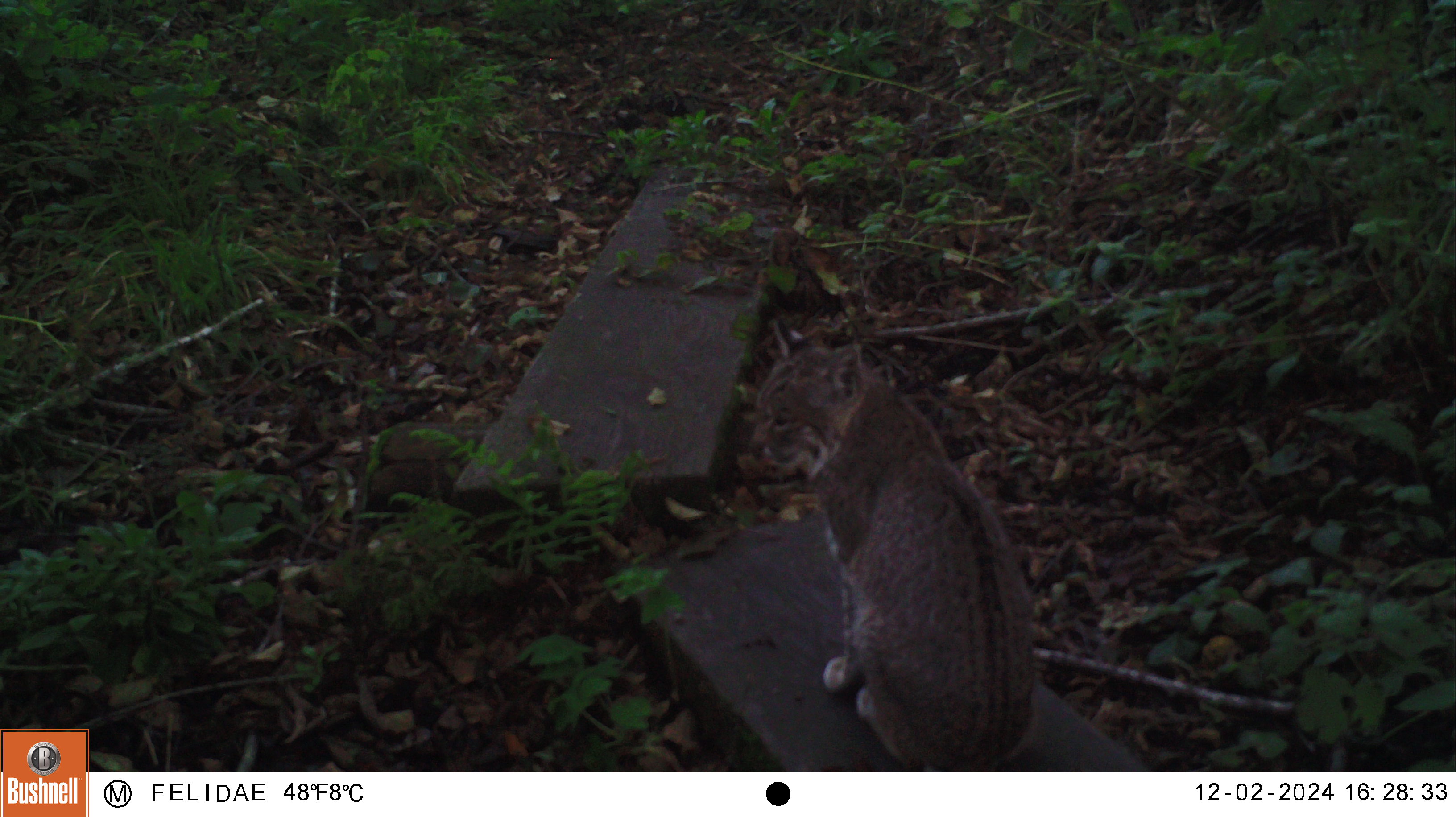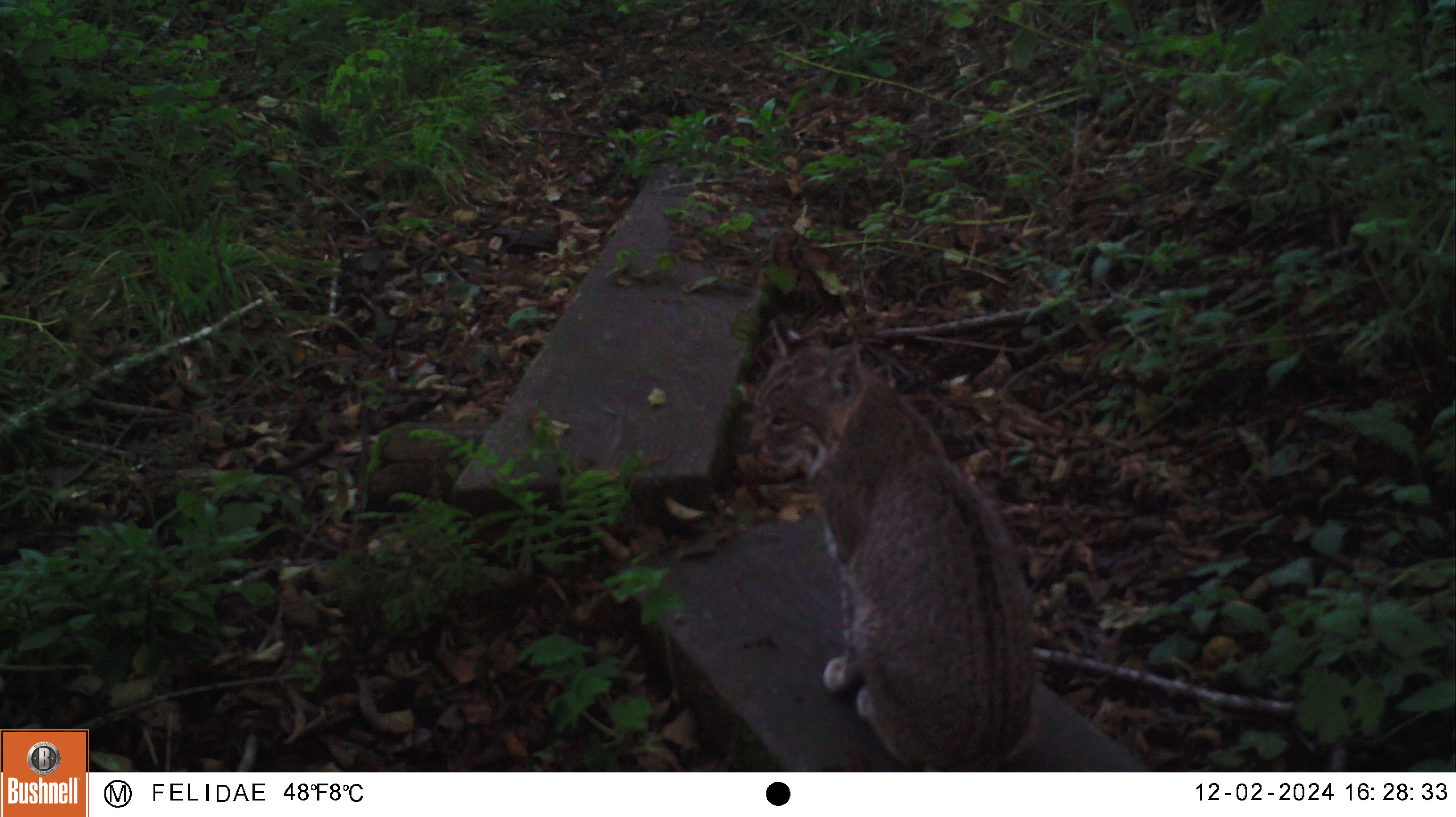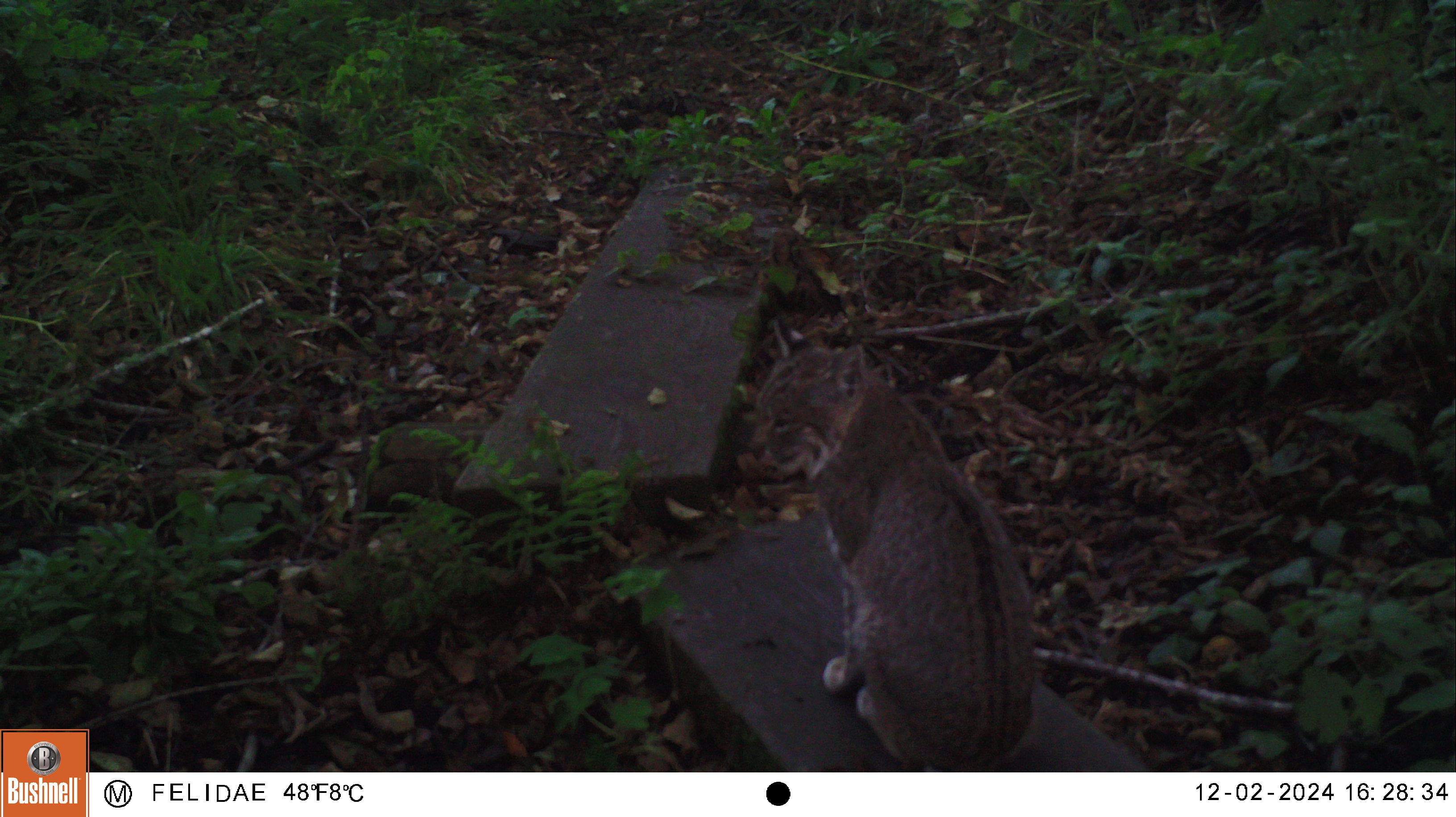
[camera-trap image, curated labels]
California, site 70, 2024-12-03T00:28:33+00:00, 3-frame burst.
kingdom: Animalia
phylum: Chordata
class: Mammalia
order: Carnivora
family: Felidae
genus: Lynx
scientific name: Lynx rufus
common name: bobcat